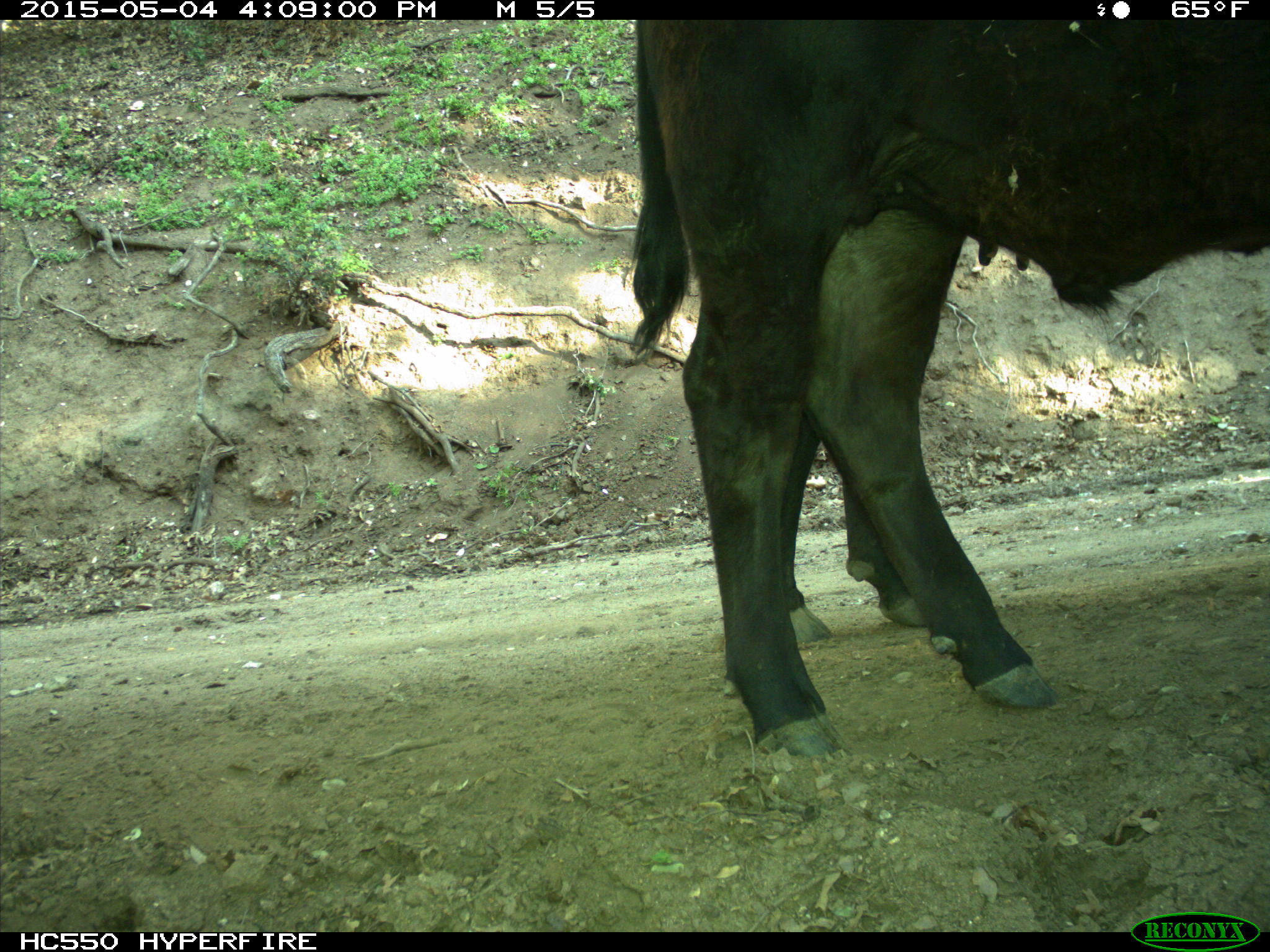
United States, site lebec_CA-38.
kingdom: Animalia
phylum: Chordata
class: Mammalia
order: Artiodactyla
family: Bovidae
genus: Bos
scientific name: Bos taurus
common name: domestic cow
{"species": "Bos taurus (domestic cow)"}